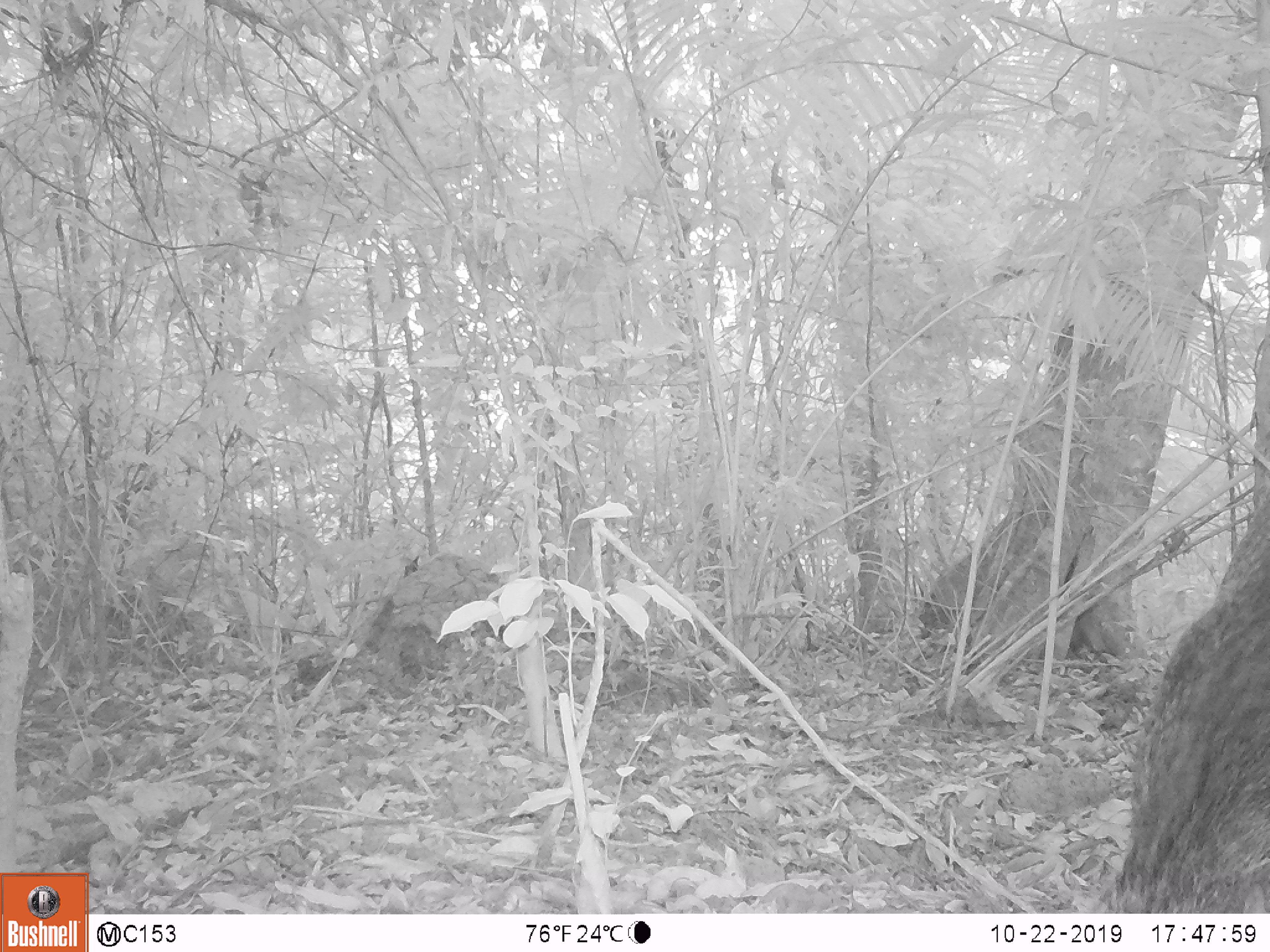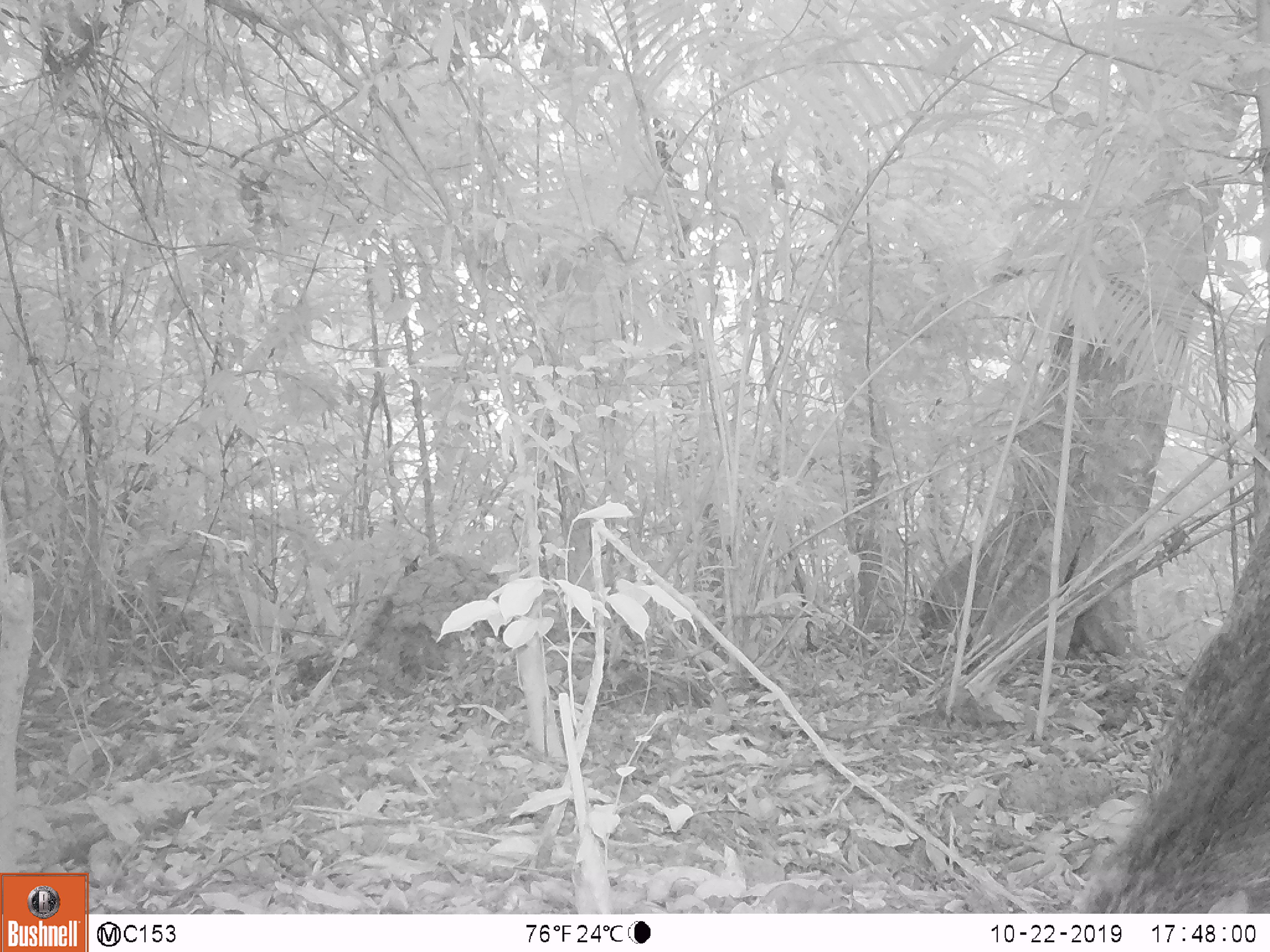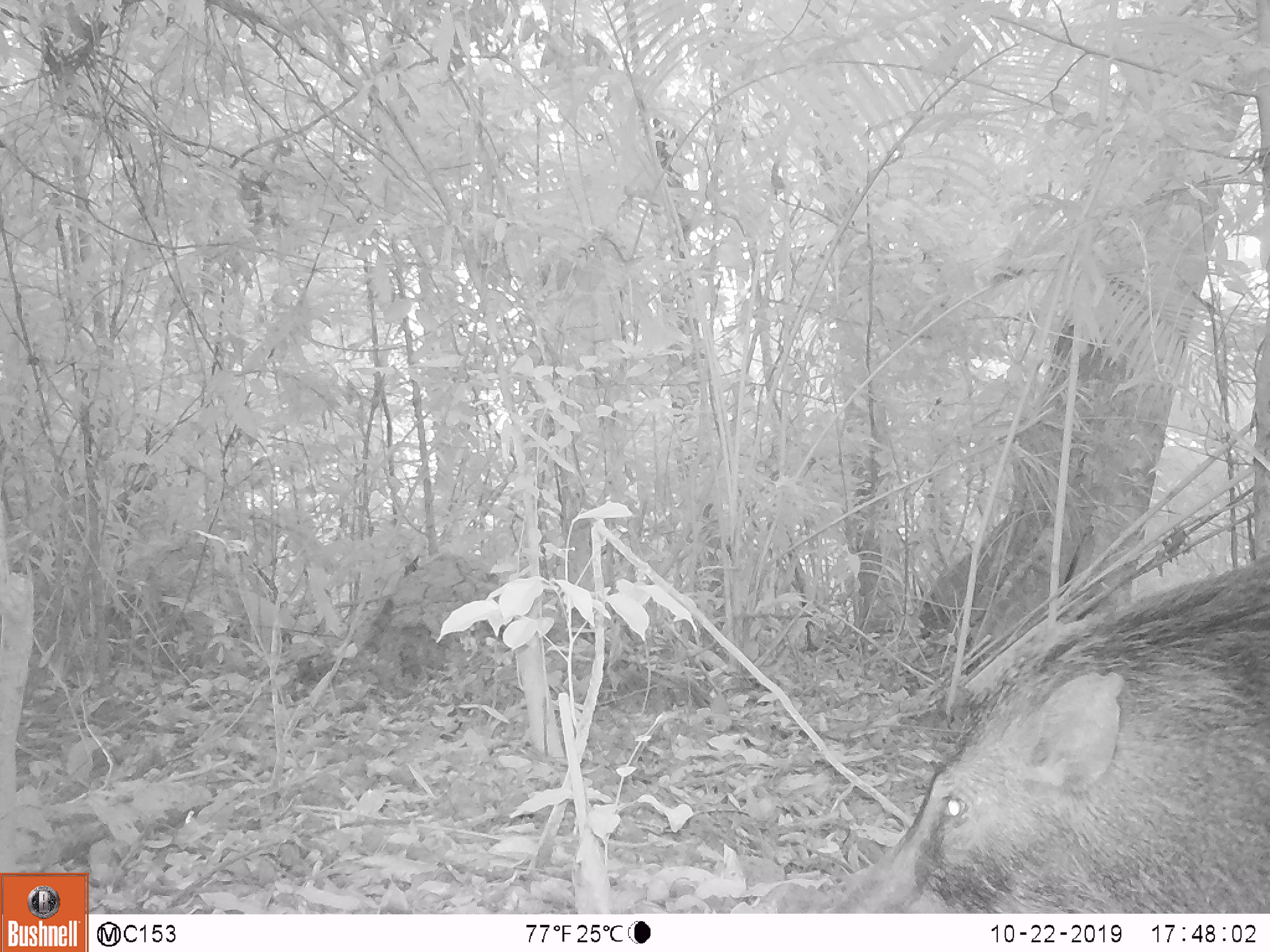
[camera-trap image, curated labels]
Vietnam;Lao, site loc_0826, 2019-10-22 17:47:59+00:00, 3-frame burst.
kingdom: Animalia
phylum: Chordata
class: Mammalia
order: Artiodactyla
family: Suidae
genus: Sus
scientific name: Sus scrofa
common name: eurasian wild pig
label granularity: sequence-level